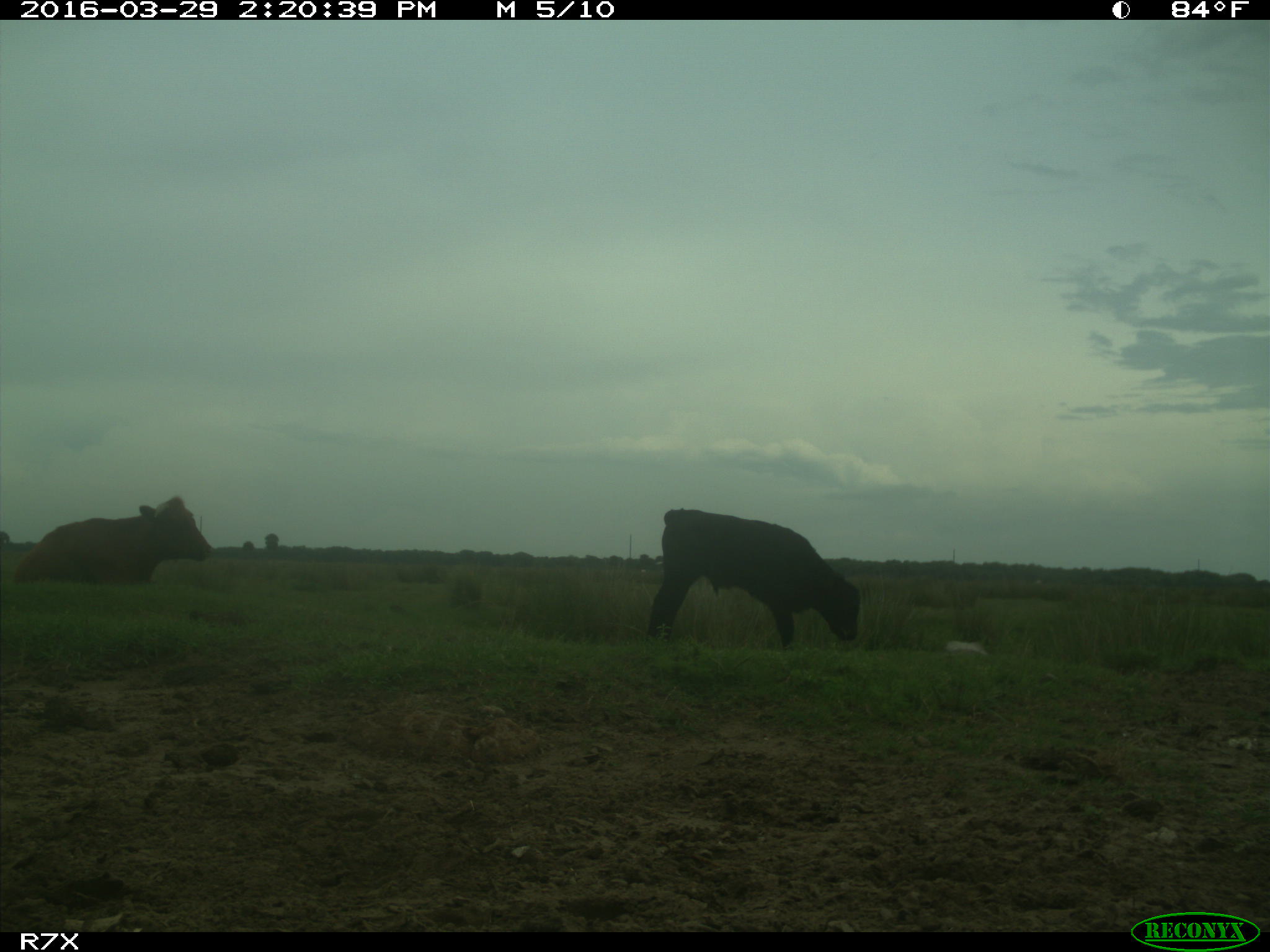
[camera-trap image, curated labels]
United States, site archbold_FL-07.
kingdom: Animalia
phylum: Chordata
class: Mammalia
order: Artiodactyla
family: Bovidae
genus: Bos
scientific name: Bos taurus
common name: domestic cow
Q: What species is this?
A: Bos taurus (domestic cow).